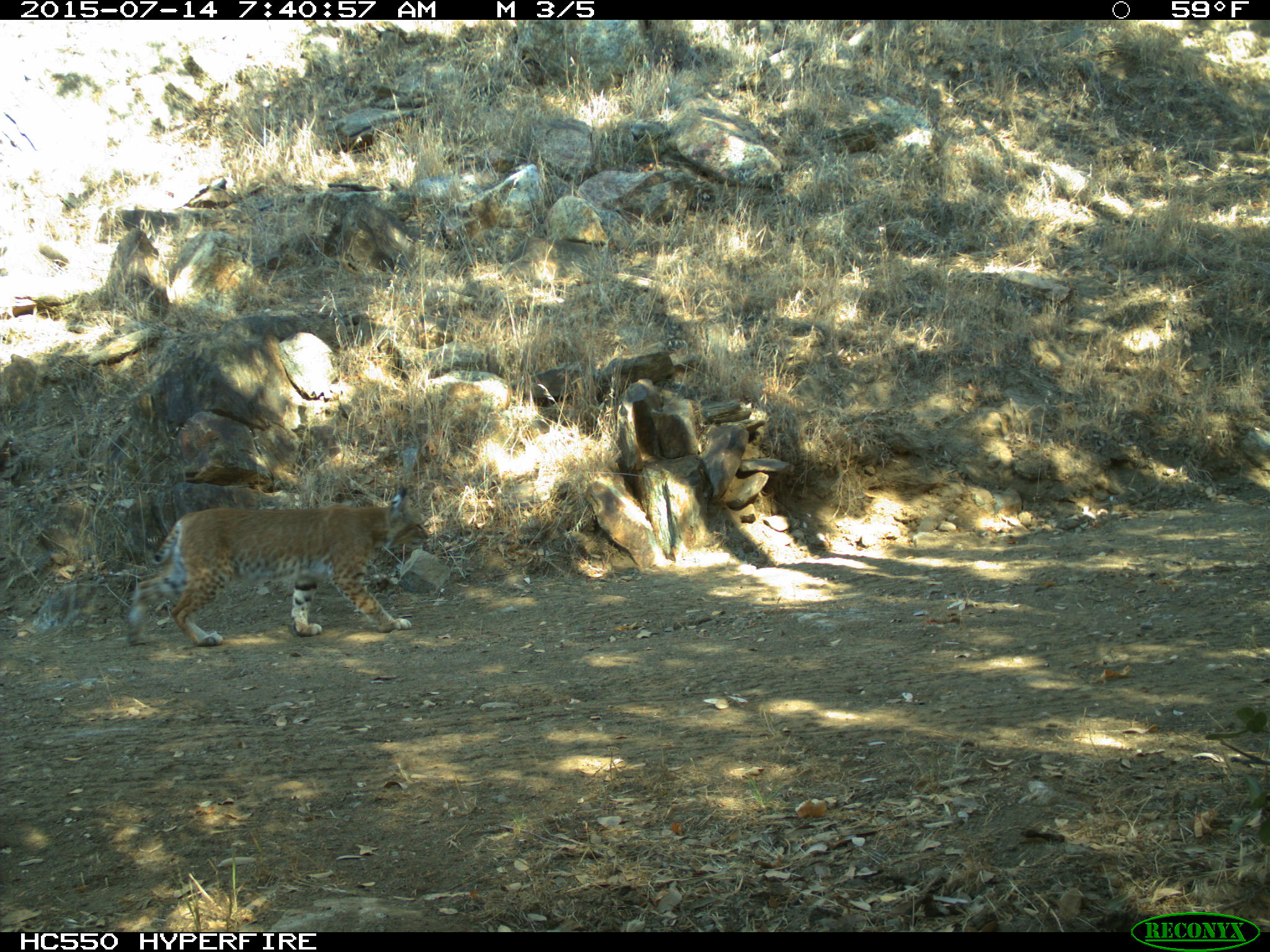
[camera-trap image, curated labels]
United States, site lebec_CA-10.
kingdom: Animalia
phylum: Chordata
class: Mammalia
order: Carnivora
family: Felidae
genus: Lynx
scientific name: Lynx rufus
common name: bobcat